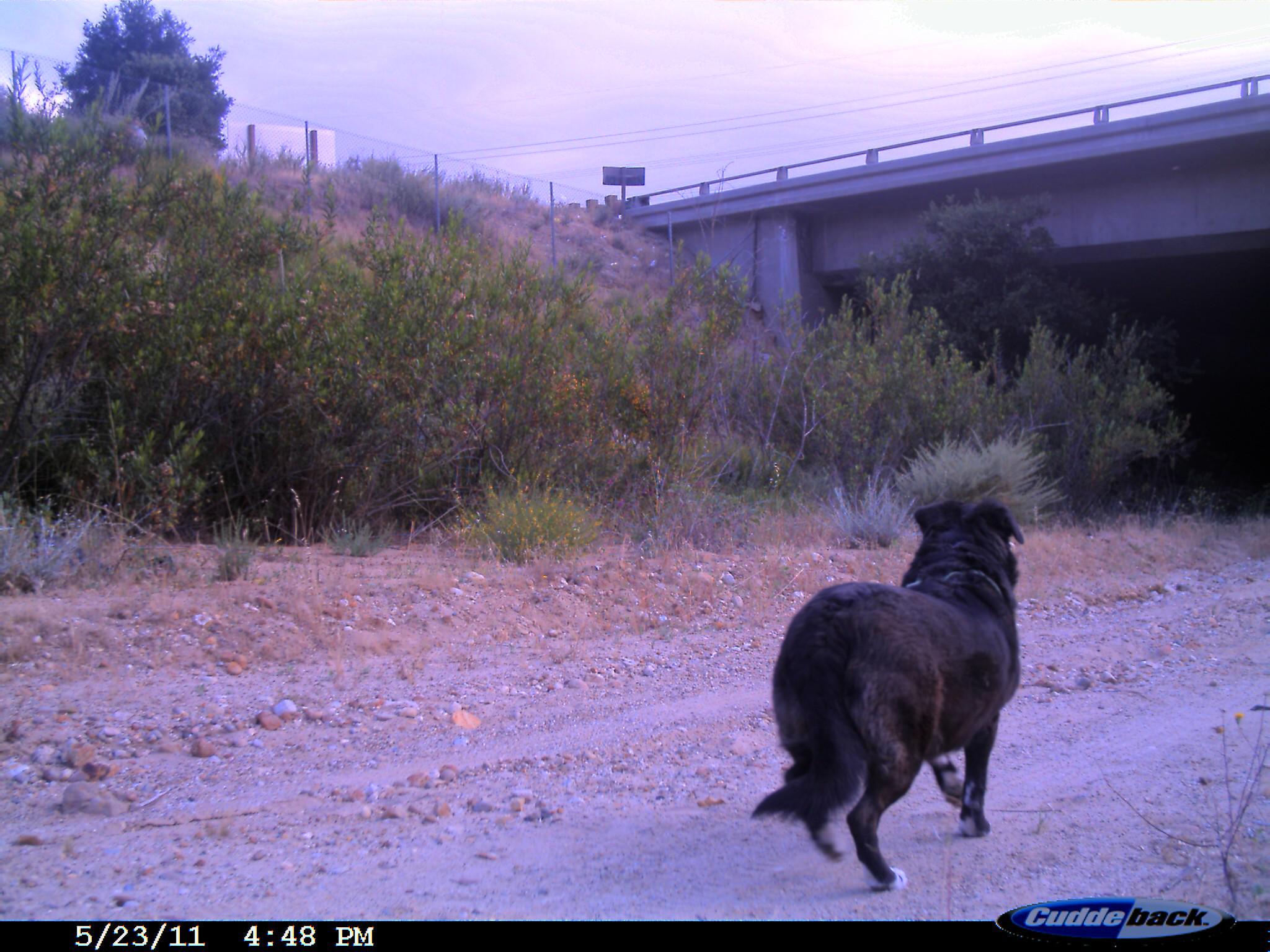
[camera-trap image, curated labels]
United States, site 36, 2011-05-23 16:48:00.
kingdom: Animalia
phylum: Chordata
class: Mammalia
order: Carnivora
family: Canidae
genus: Canis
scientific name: Canis familiaris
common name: domestic dog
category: dog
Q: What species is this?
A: Dog (domestic dog) (Canis familiaris).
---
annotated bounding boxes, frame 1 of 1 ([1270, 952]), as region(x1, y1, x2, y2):
dog: region(747, 497, 1026, 892)